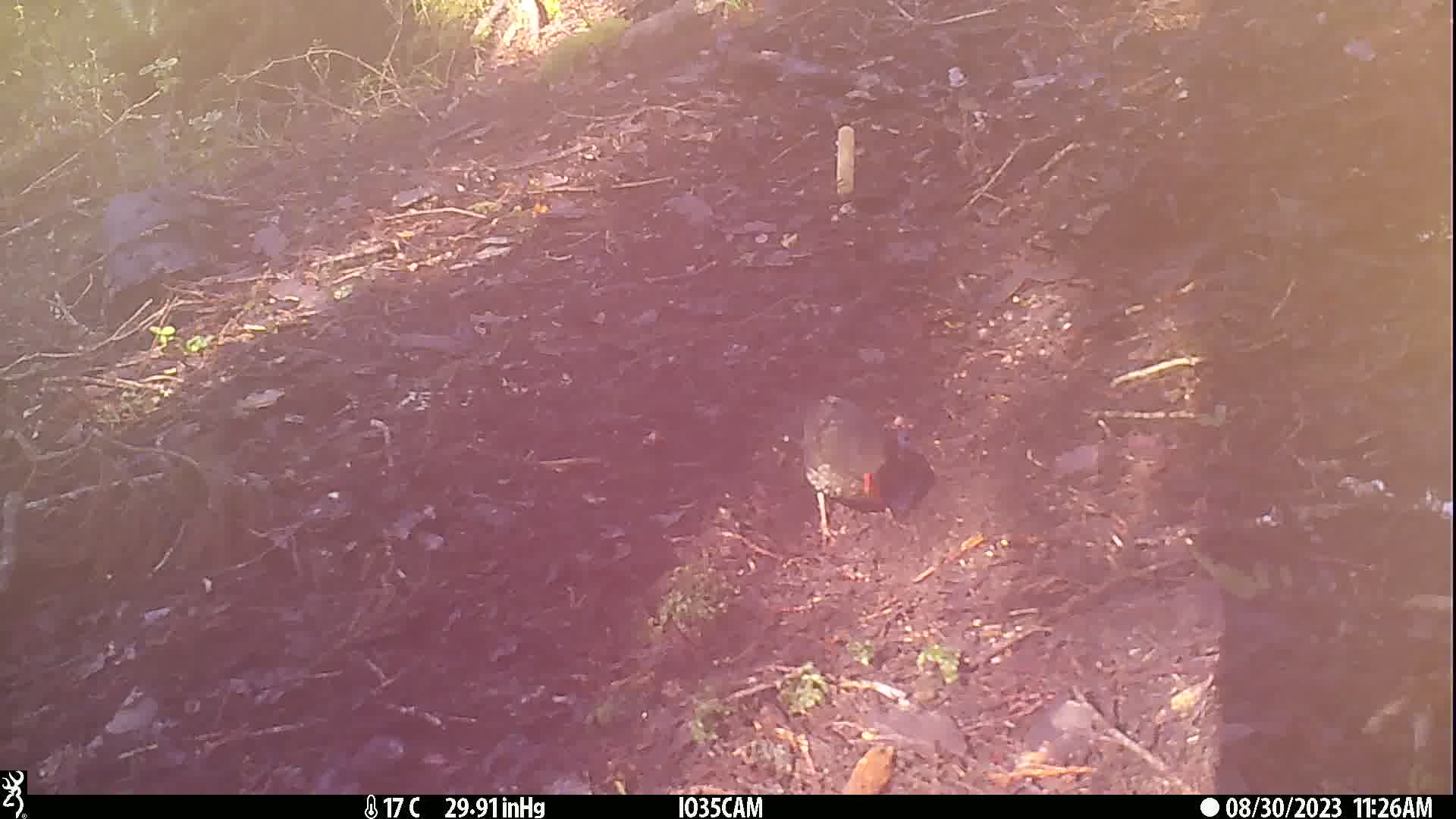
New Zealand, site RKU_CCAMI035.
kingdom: Animalia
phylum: Chordata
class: Aves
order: Passeriformes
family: Turdidae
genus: Turdus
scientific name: Turdus merula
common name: eurasian blackbird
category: blackbird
Blackbird (eurasian blackbird) (Turdus merula).